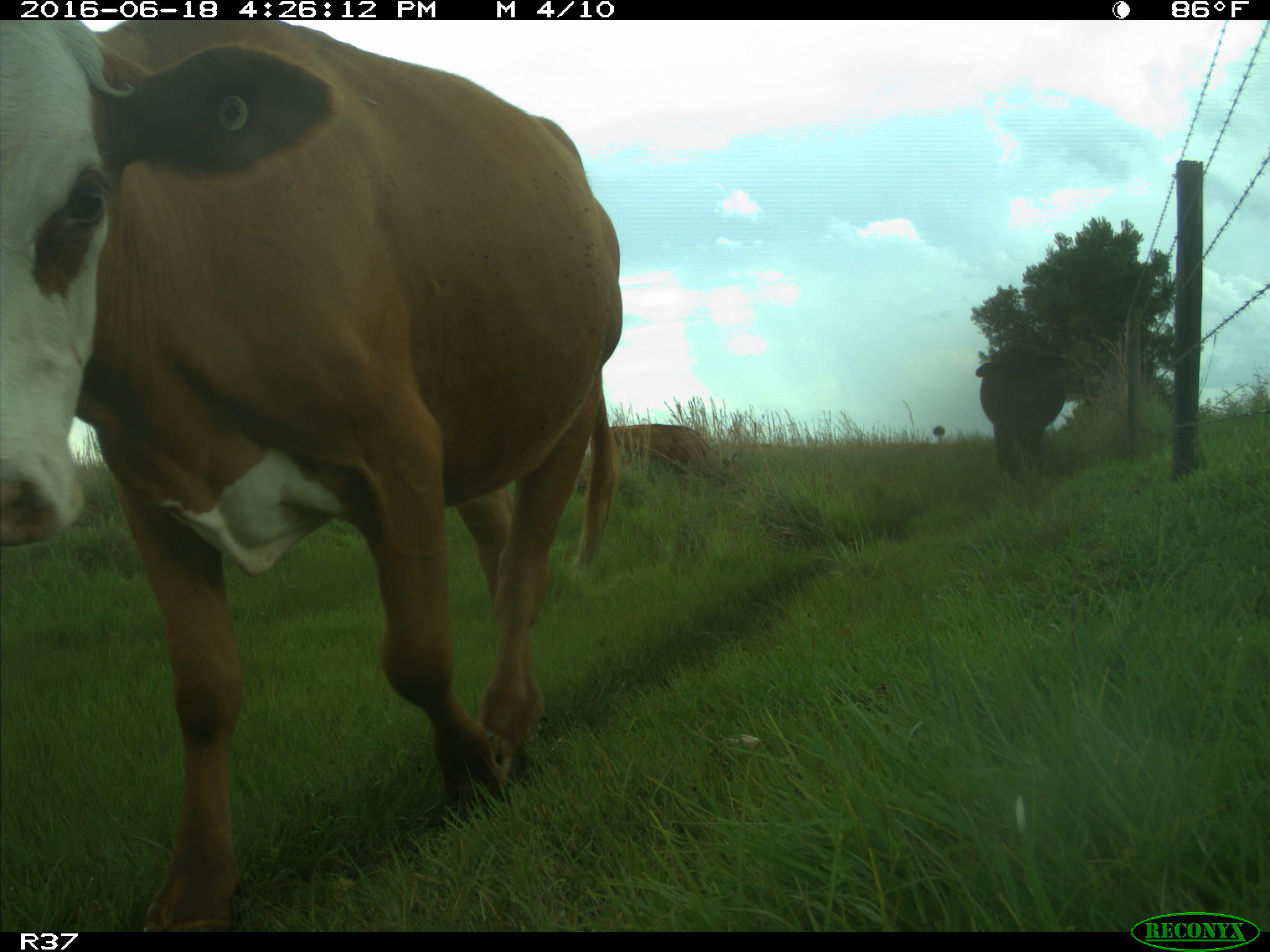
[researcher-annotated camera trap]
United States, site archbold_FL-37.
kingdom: Animalia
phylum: Chordata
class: Mammalia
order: Artiodactyla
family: Bovidae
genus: Bos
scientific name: Bos taurus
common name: domestic cow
Bos taurus (domestic cow).